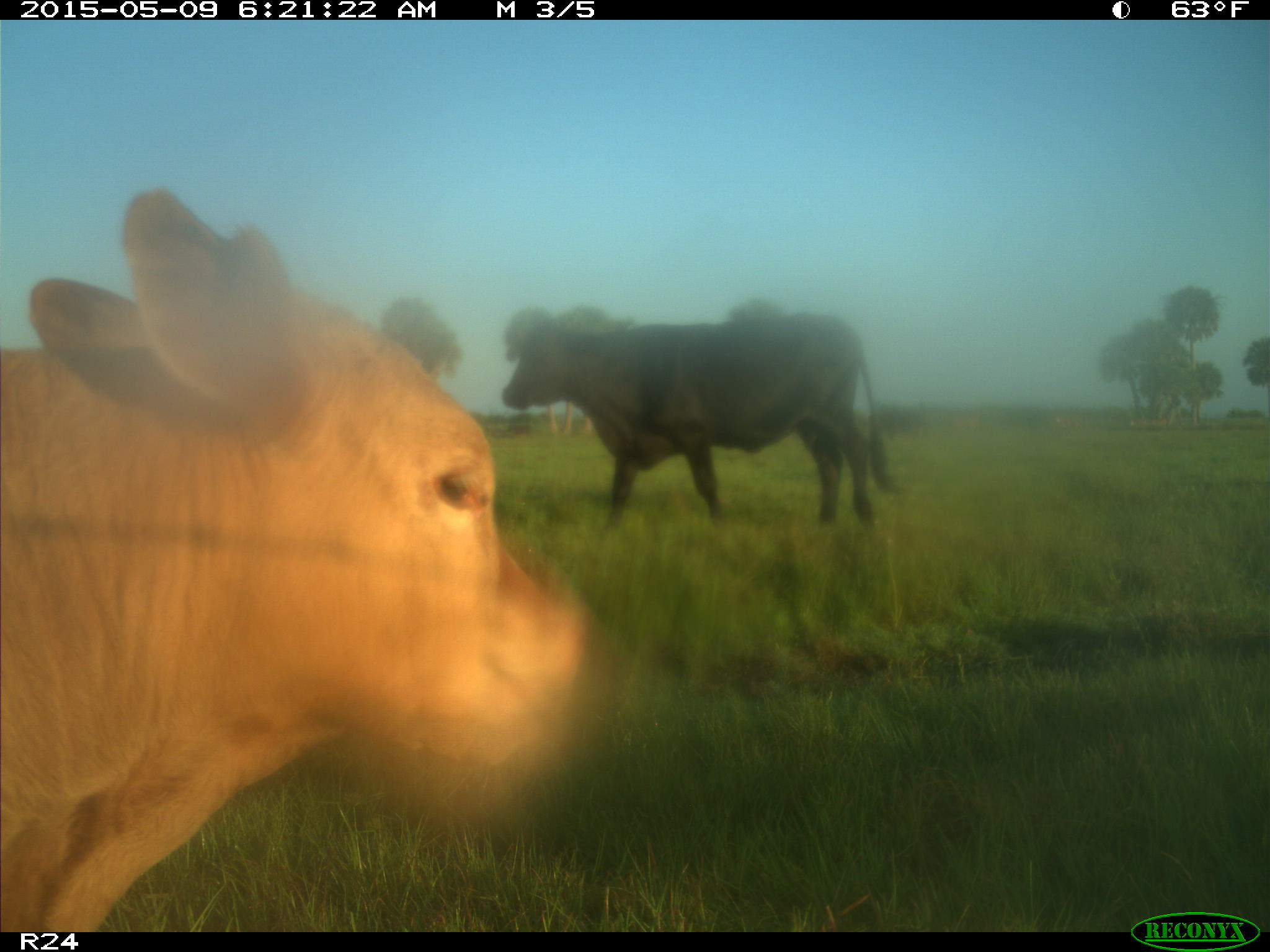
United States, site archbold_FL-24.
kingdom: Animalia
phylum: Chordata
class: Mammalia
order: Artiodactyla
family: Bovidae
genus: Bos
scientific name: Bos taurus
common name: domestic cow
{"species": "Bos taurus (domestic cow)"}